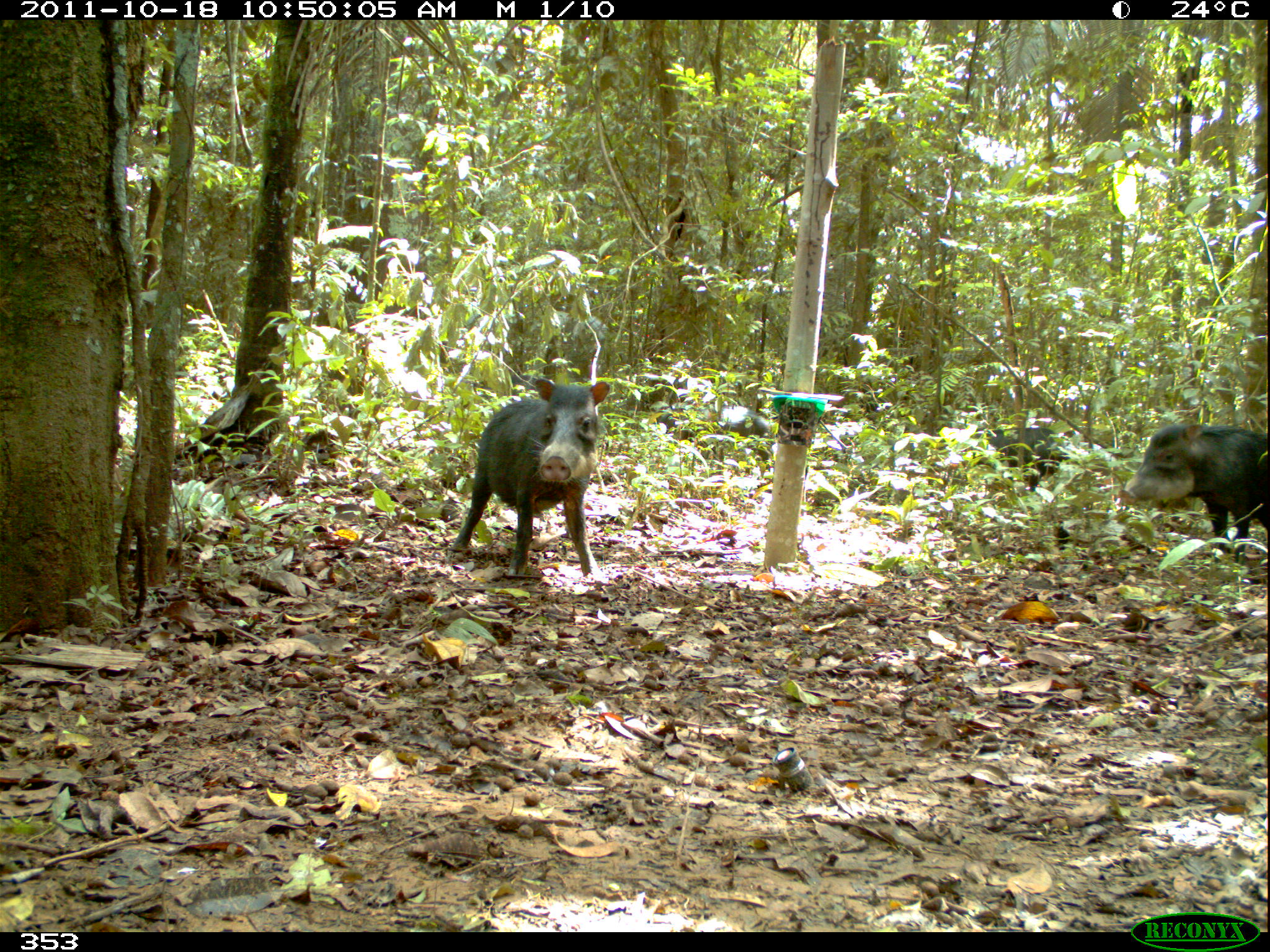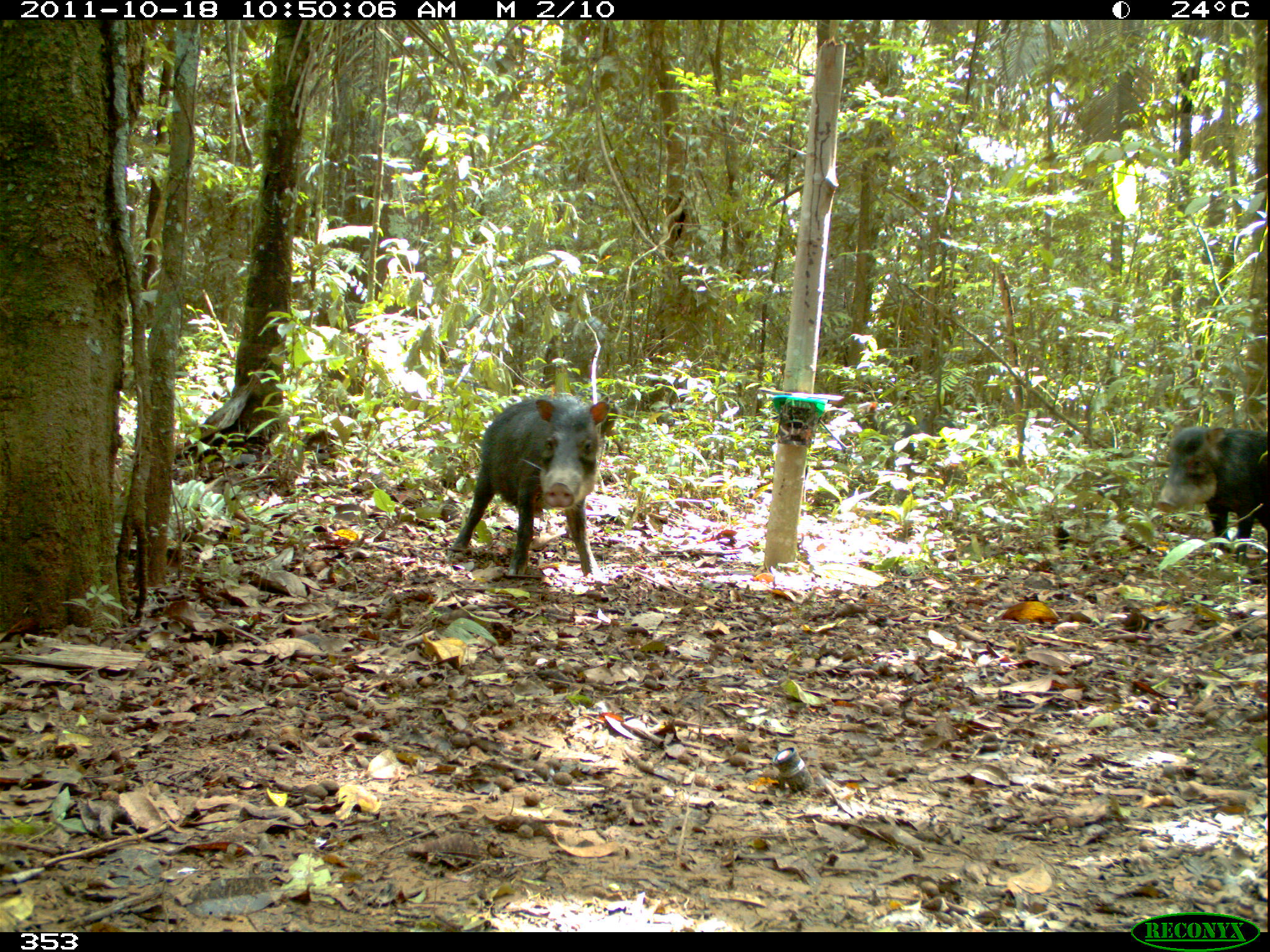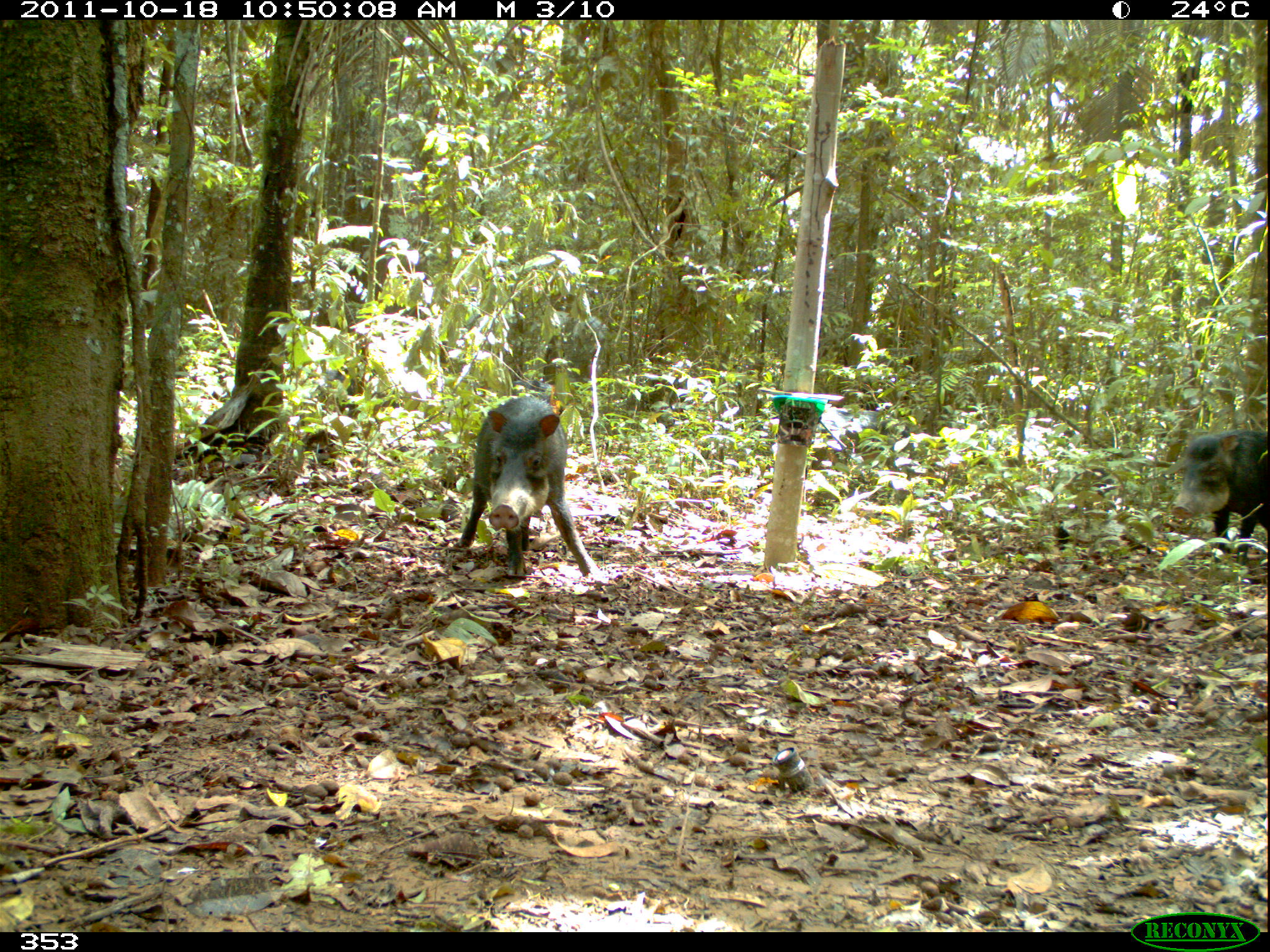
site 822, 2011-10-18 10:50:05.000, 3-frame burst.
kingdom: Animalia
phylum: Chordata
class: Mammalia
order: Artiodactyla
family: Tayassuidae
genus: Tayassu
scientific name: Tayassu pecari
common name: white-lipped peccary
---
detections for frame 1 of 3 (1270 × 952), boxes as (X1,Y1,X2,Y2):
tayassu pecari: (450,376,611,576); (1117,421,1270,559); (658,400,777,466); (968,424,1079,492)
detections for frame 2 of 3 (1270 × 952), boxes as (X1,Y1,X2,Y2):
tayassu pecari: (452,396,610,576); (1155,424,1270,560)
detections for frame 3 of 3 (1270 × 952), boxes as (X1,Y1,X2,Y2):
tayassu pecari: (457,395,596,580); (1173,430,1270,560)